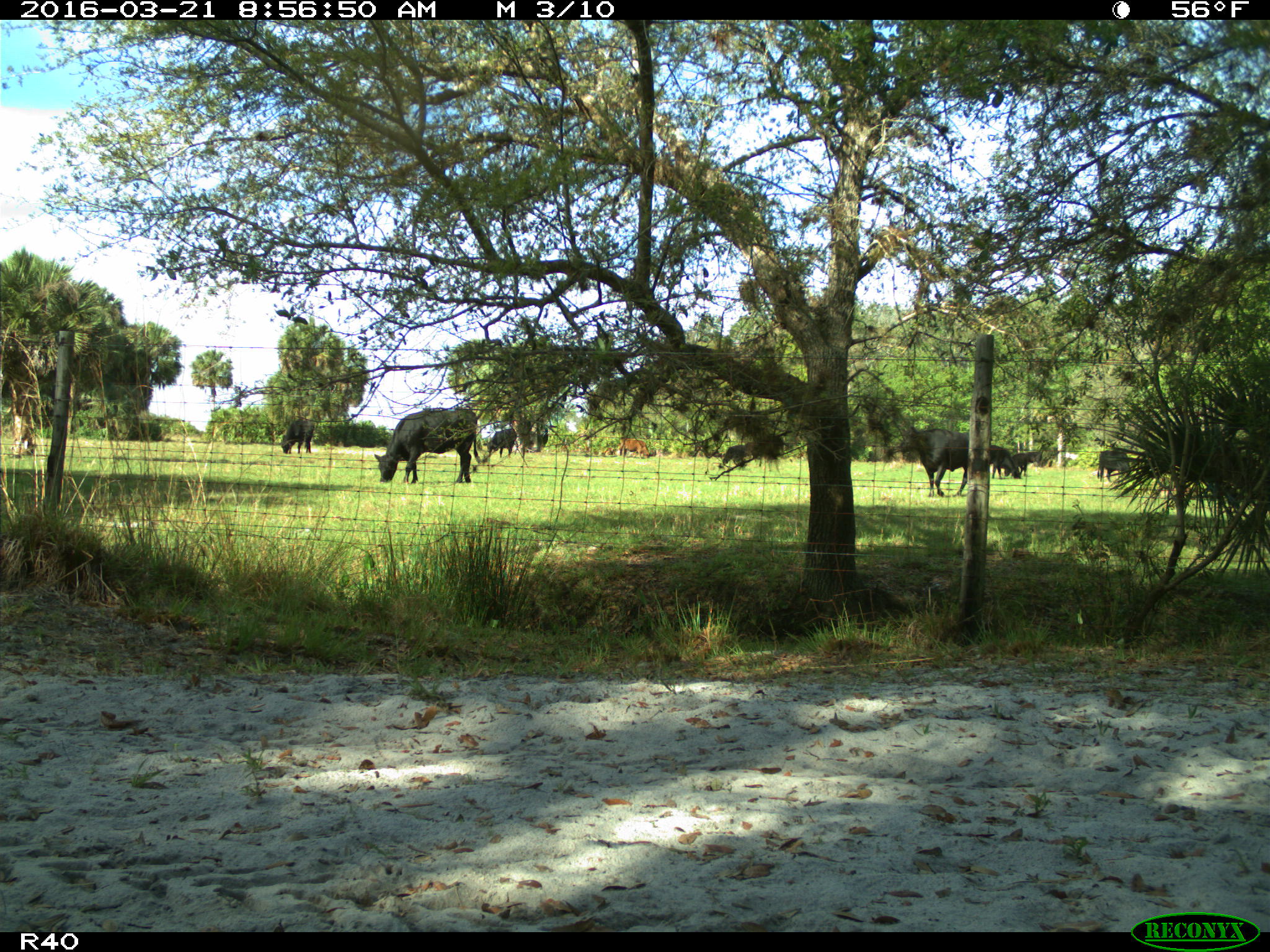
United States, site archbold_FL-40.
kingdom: Animalia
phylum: Chordata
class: Mammalia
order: Artiodactyla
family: Bovidae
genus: Bos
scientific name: Bos taurus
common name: domestic cow